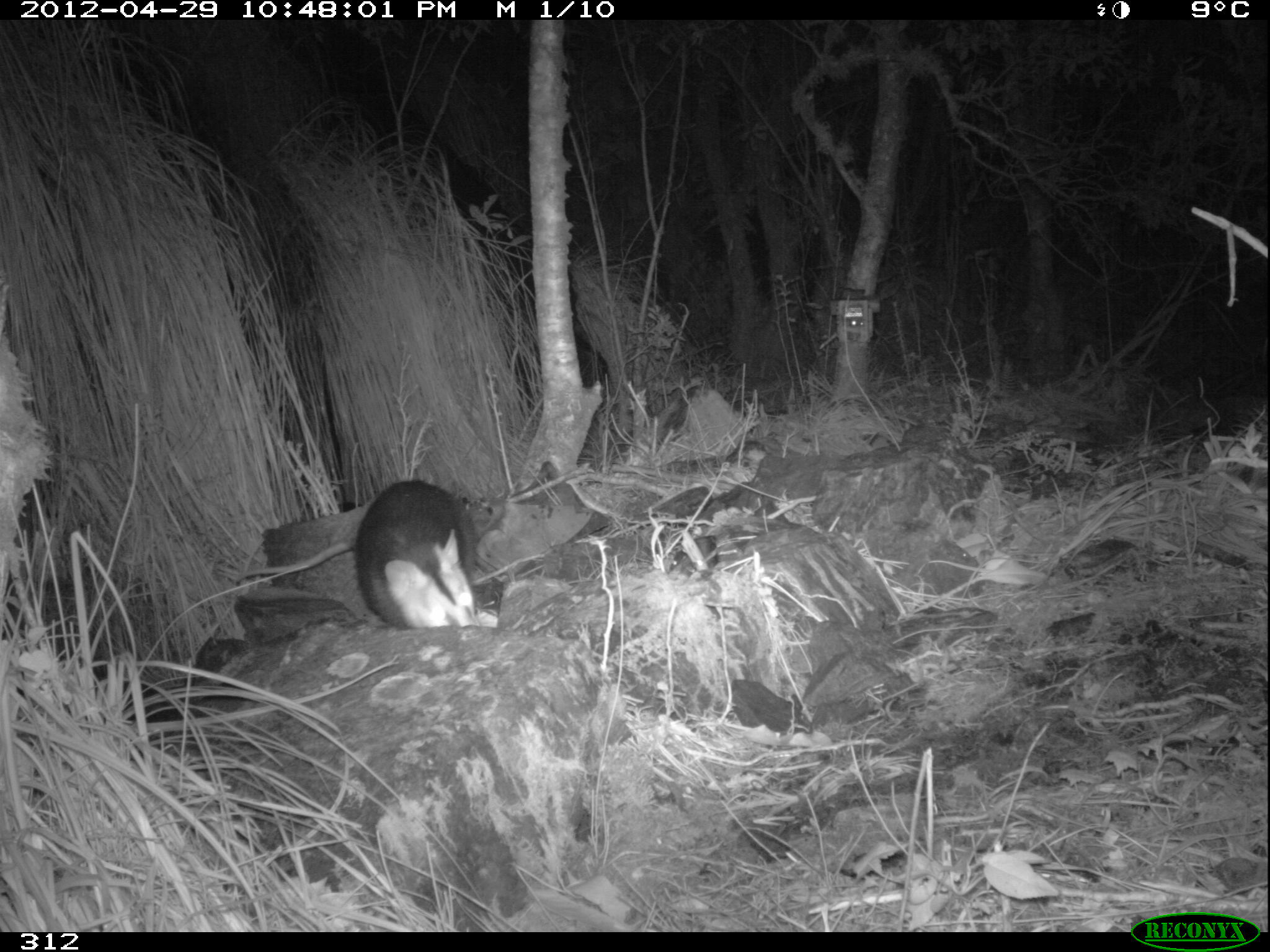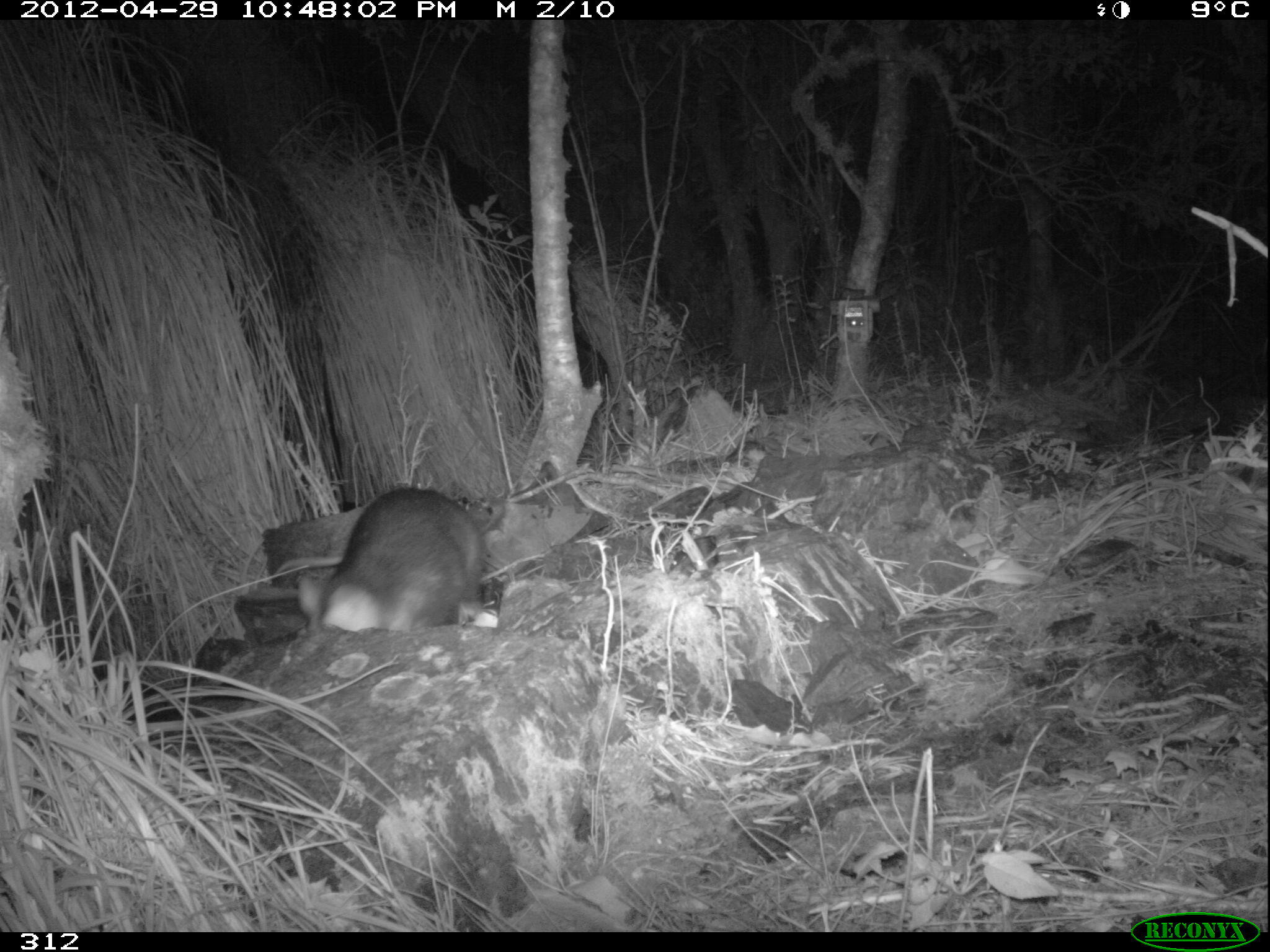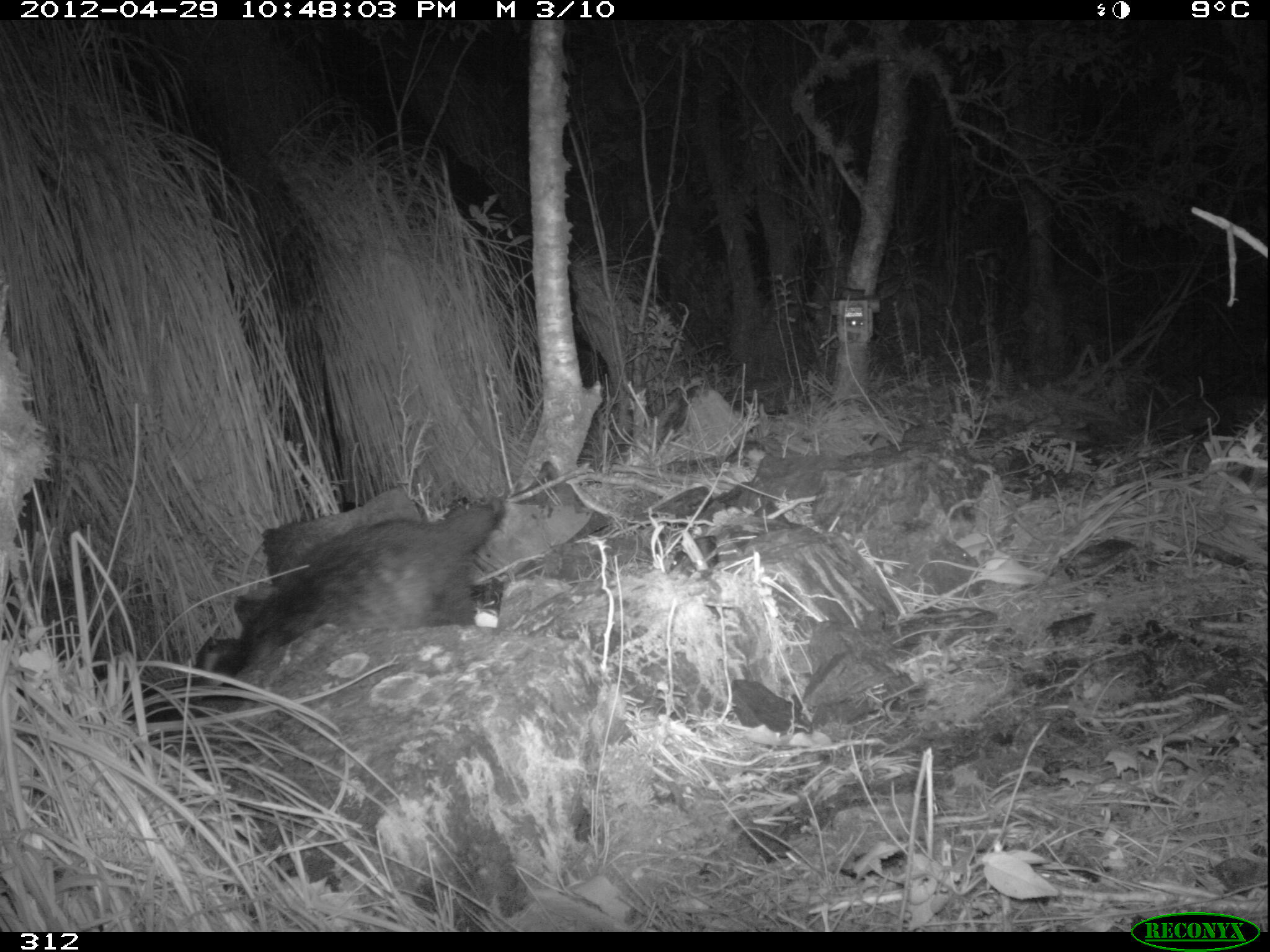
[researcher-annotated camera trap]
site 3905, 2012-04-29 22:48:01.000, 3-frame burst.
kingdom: Animalia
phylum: Chordata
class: Mammalia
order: Didelphimorphia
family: Didelphidae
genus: Didelphis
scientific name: Didelphis pernigra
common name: andean white-eared opossum